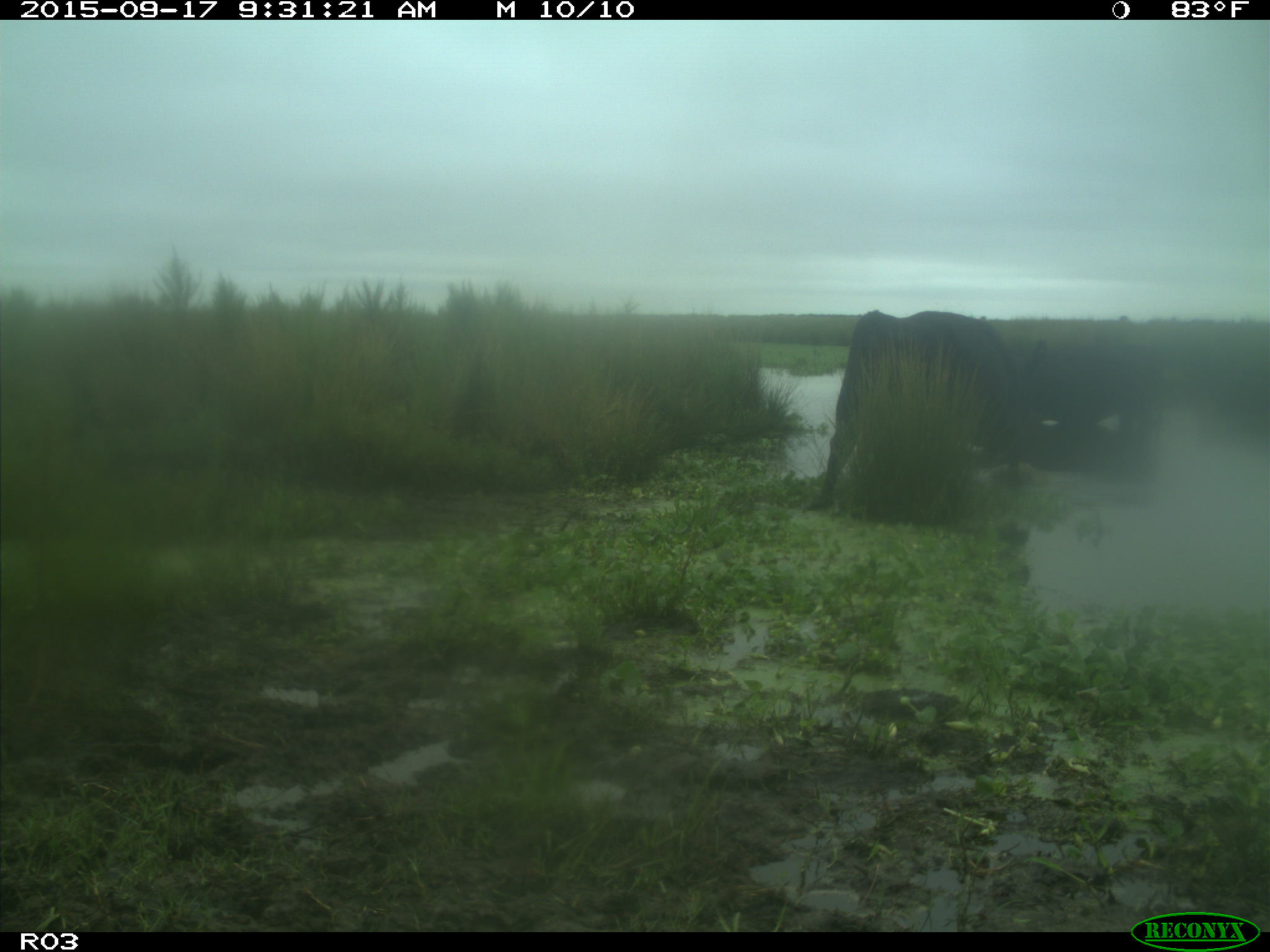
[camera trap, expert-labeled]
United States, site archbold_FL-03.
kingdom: Animalia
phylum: Chordata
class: Mammalia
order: Artiodactyla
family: Bovidae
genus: Bos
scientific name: Bos taurus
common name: domestic cow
Bos taurus (domestic cow).